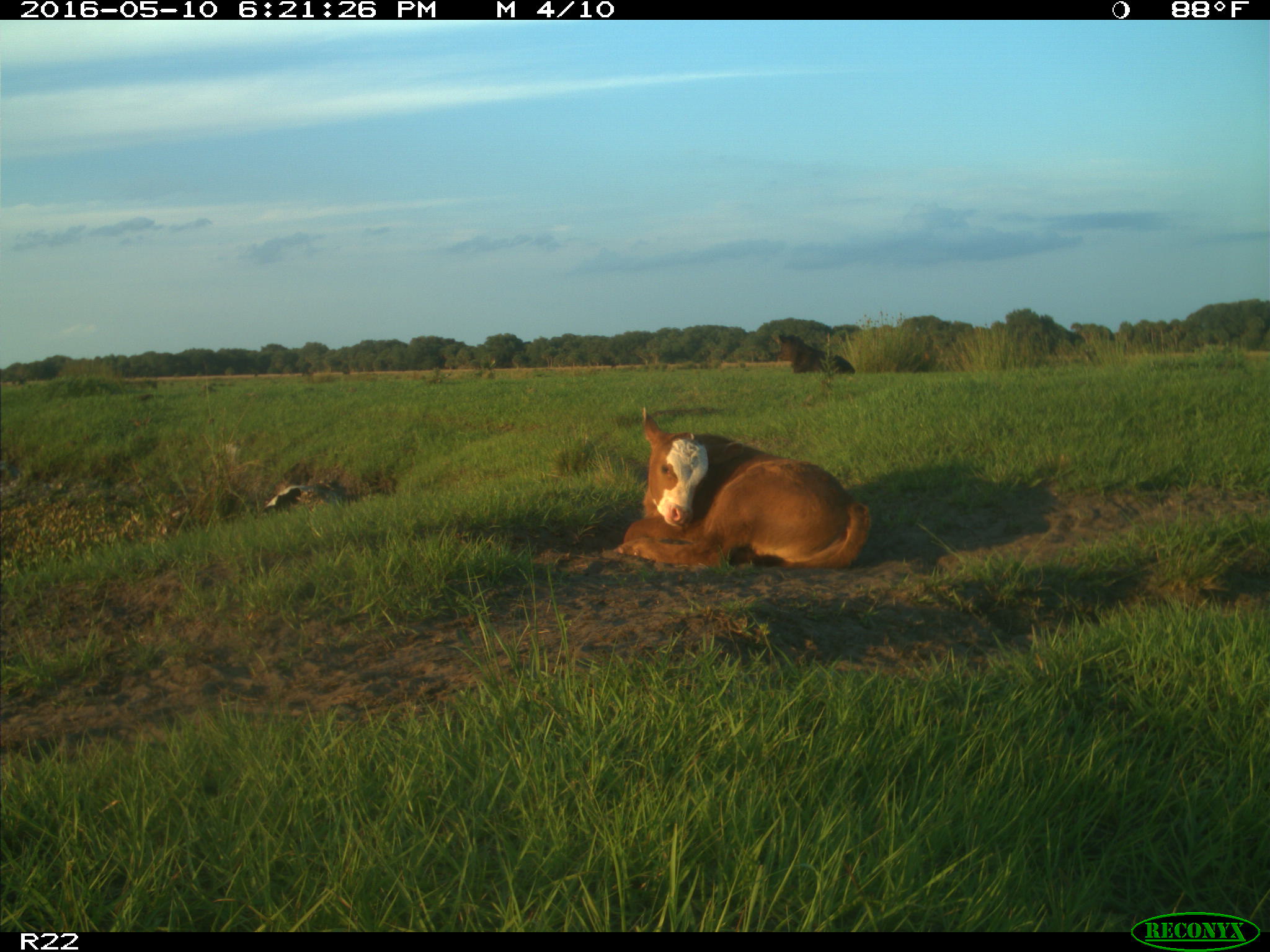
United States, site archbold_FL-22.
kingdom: Animalia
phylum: Chordata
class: Mammalia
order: Artiodactyla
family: Bovidae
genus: Bos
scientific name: Bos taurus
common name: domestic cow